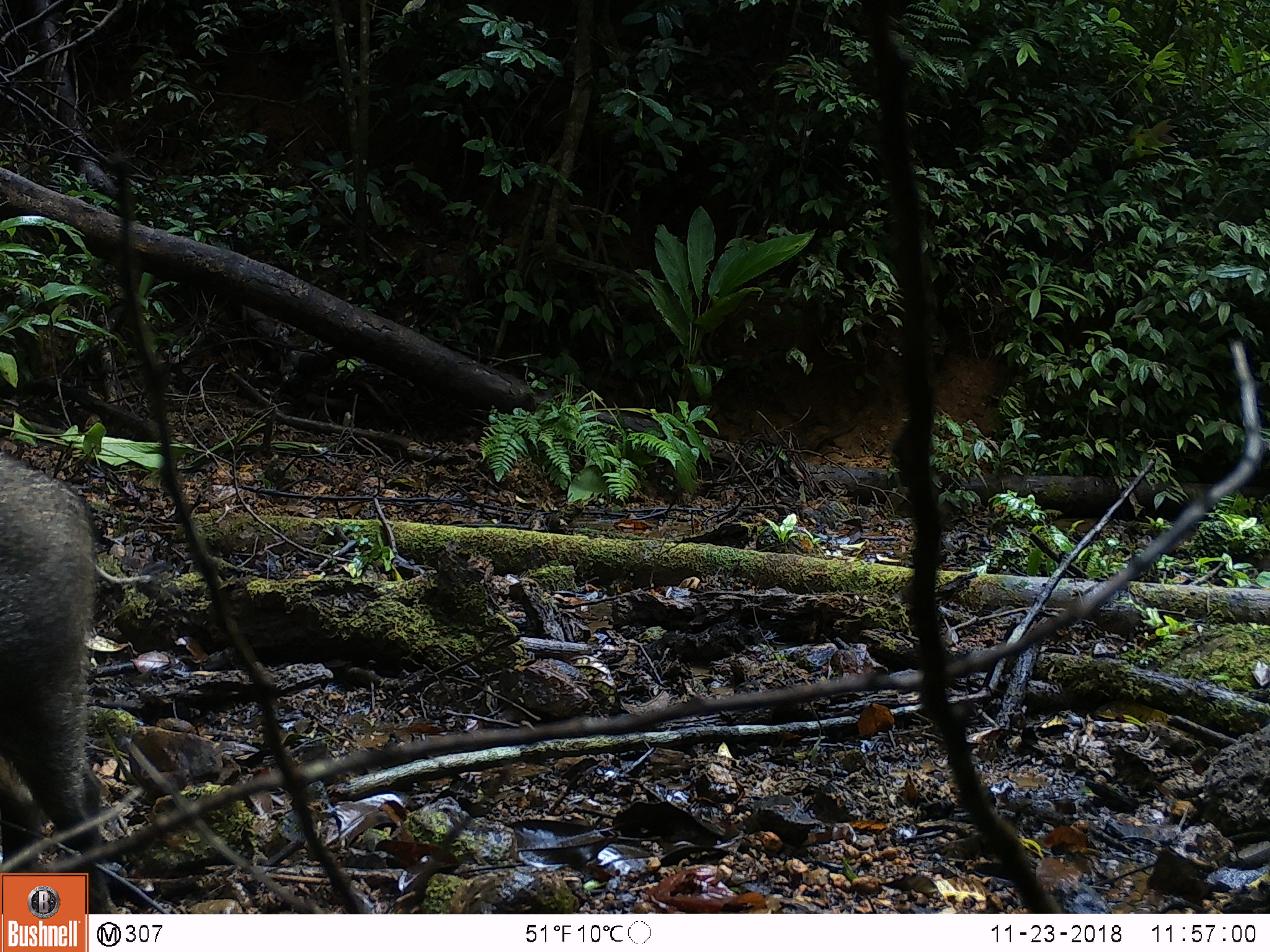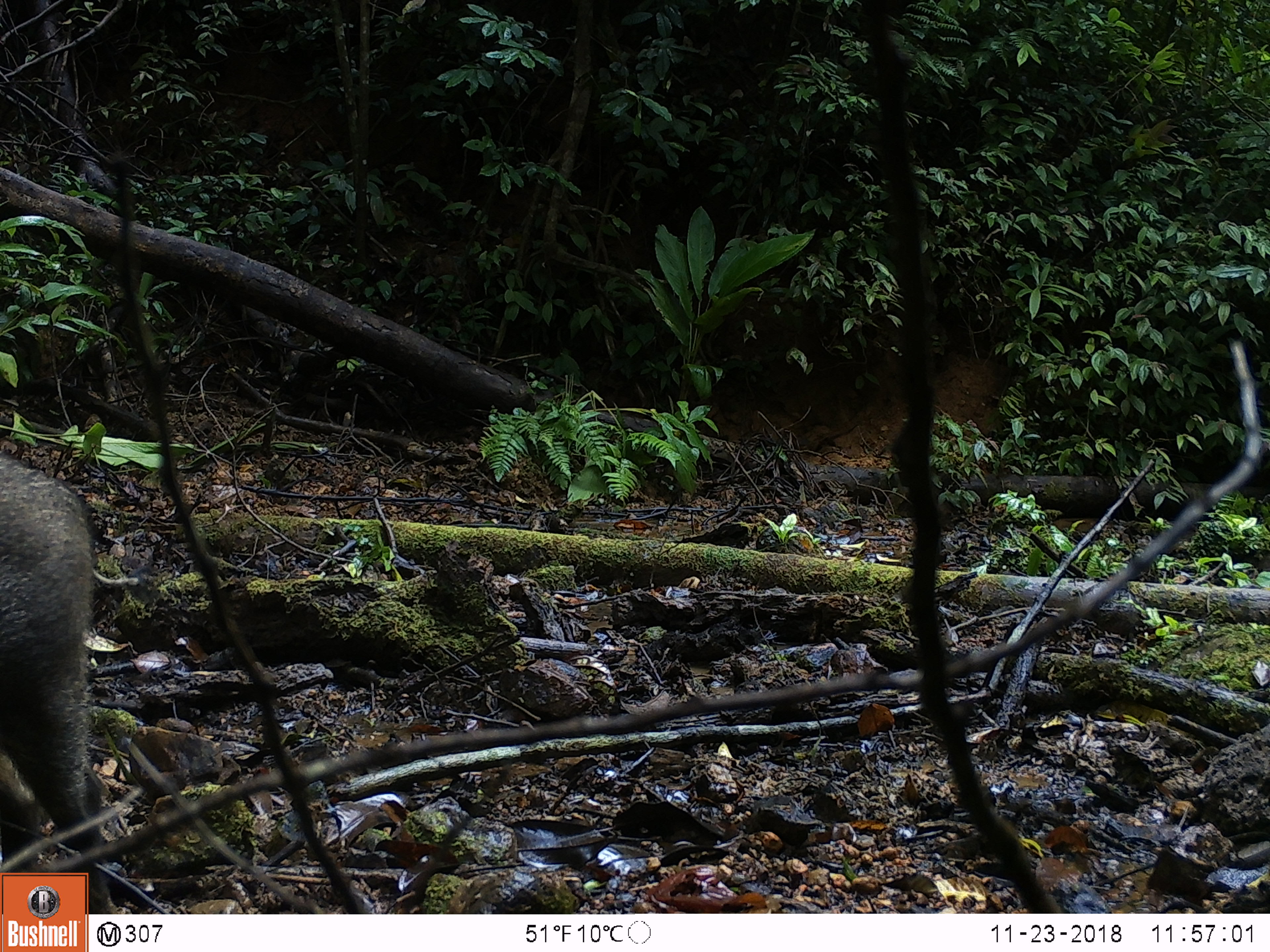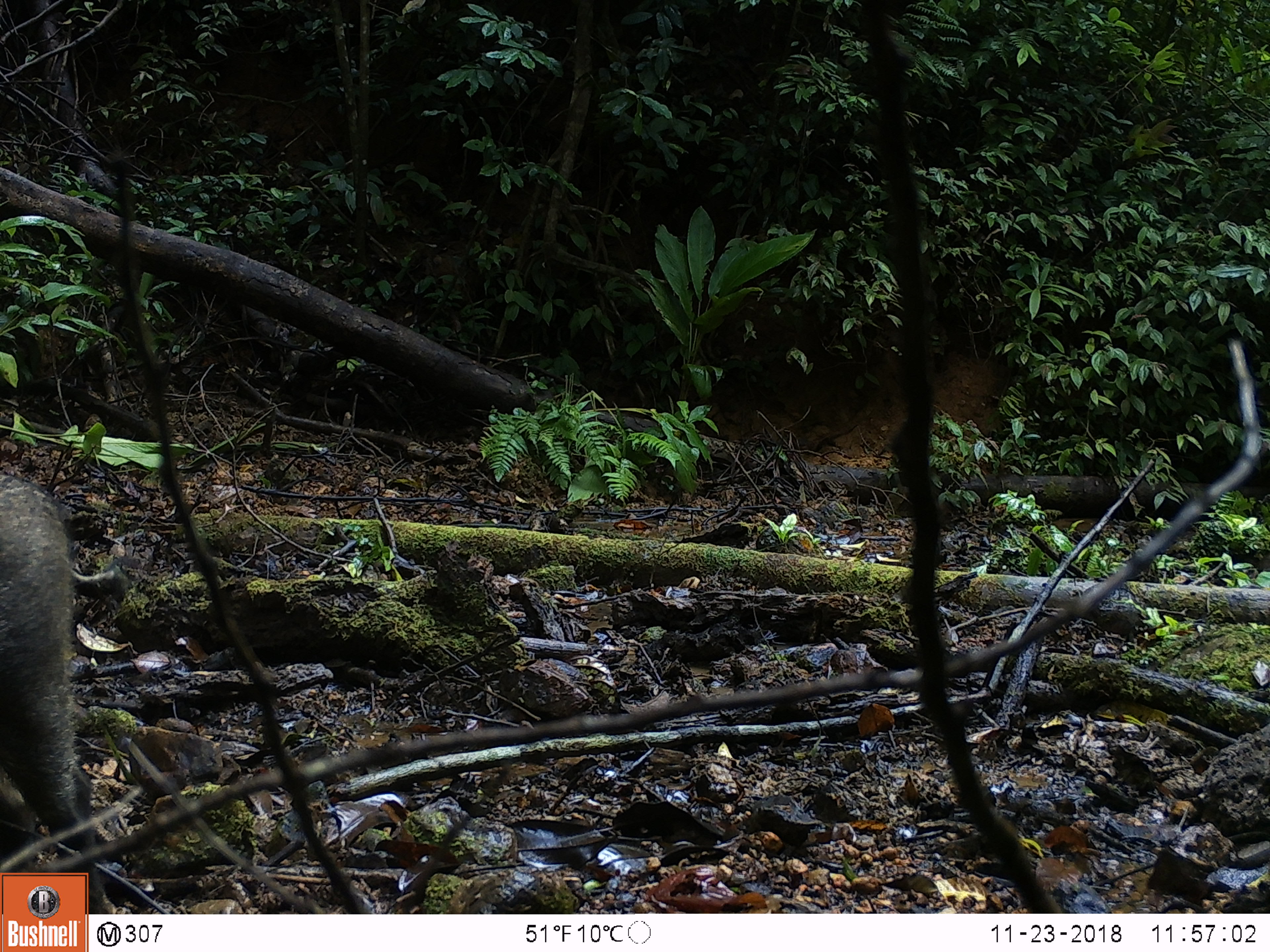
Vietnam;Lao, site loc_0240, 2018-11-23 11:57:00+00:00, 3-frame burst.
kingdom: Animalia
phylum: Chordata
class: Mammalia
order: Artiodactyla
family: Suidae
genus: Sus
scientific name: Sus scrofa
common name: eurasian wild pig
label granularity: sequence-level